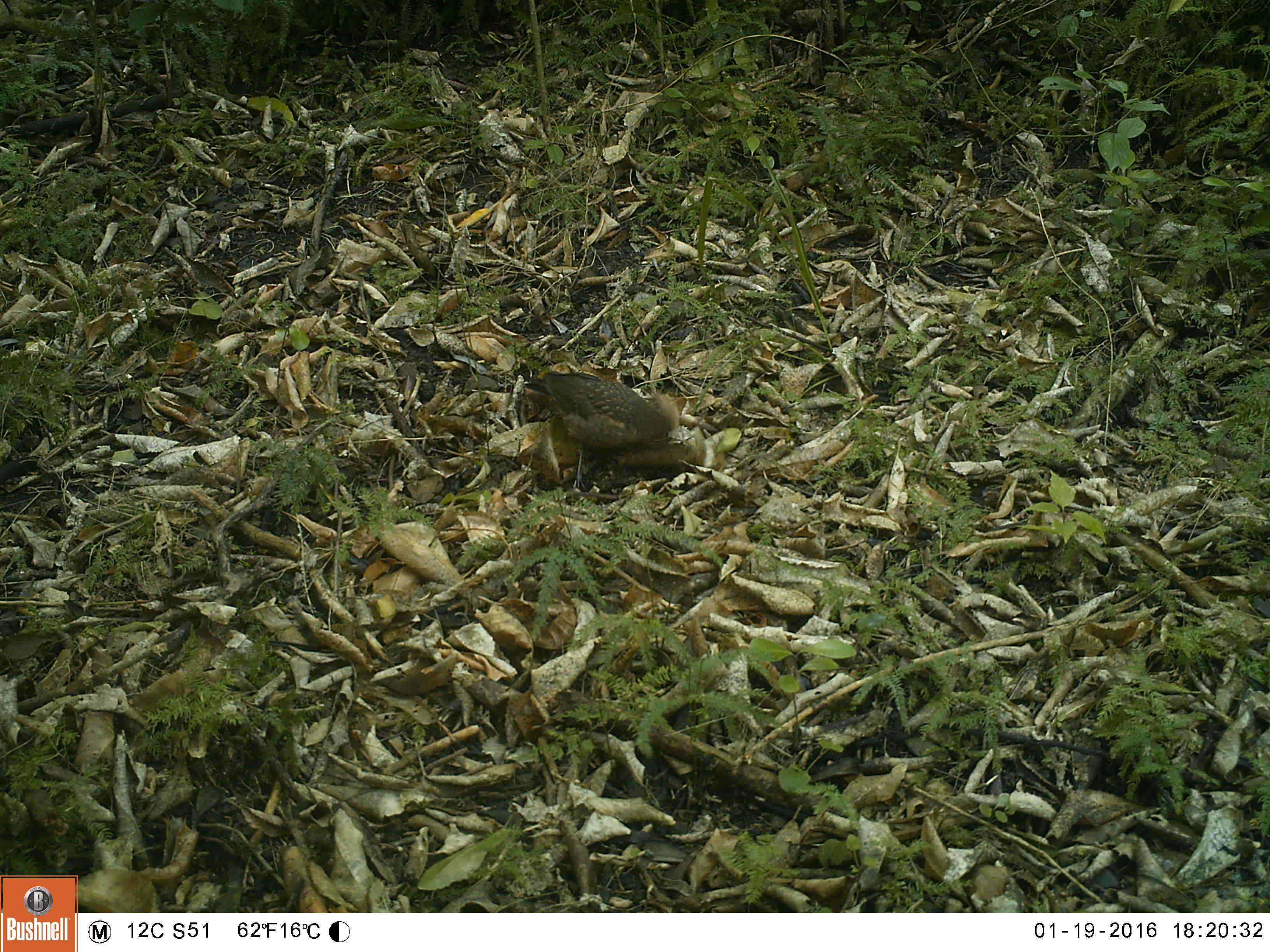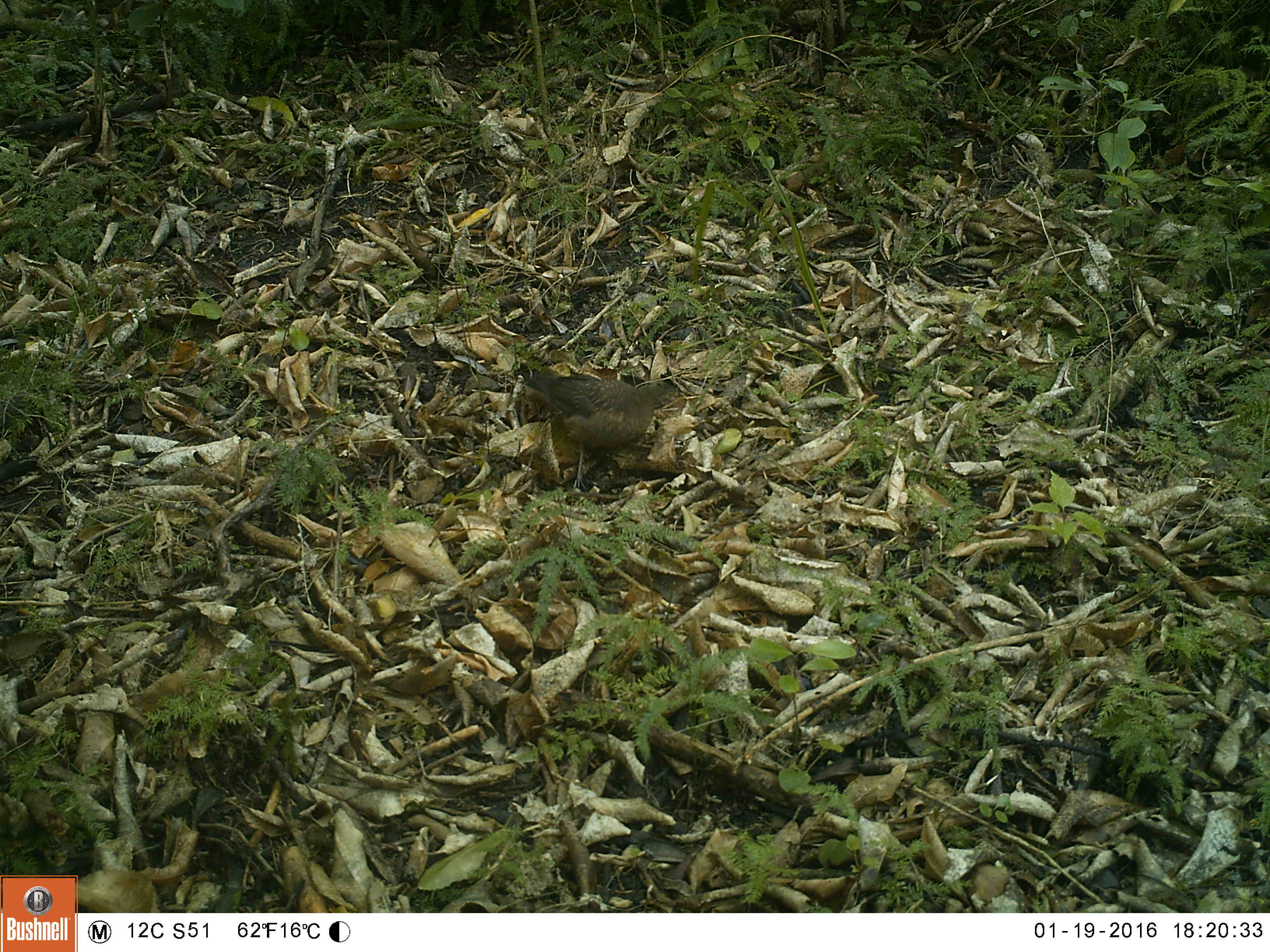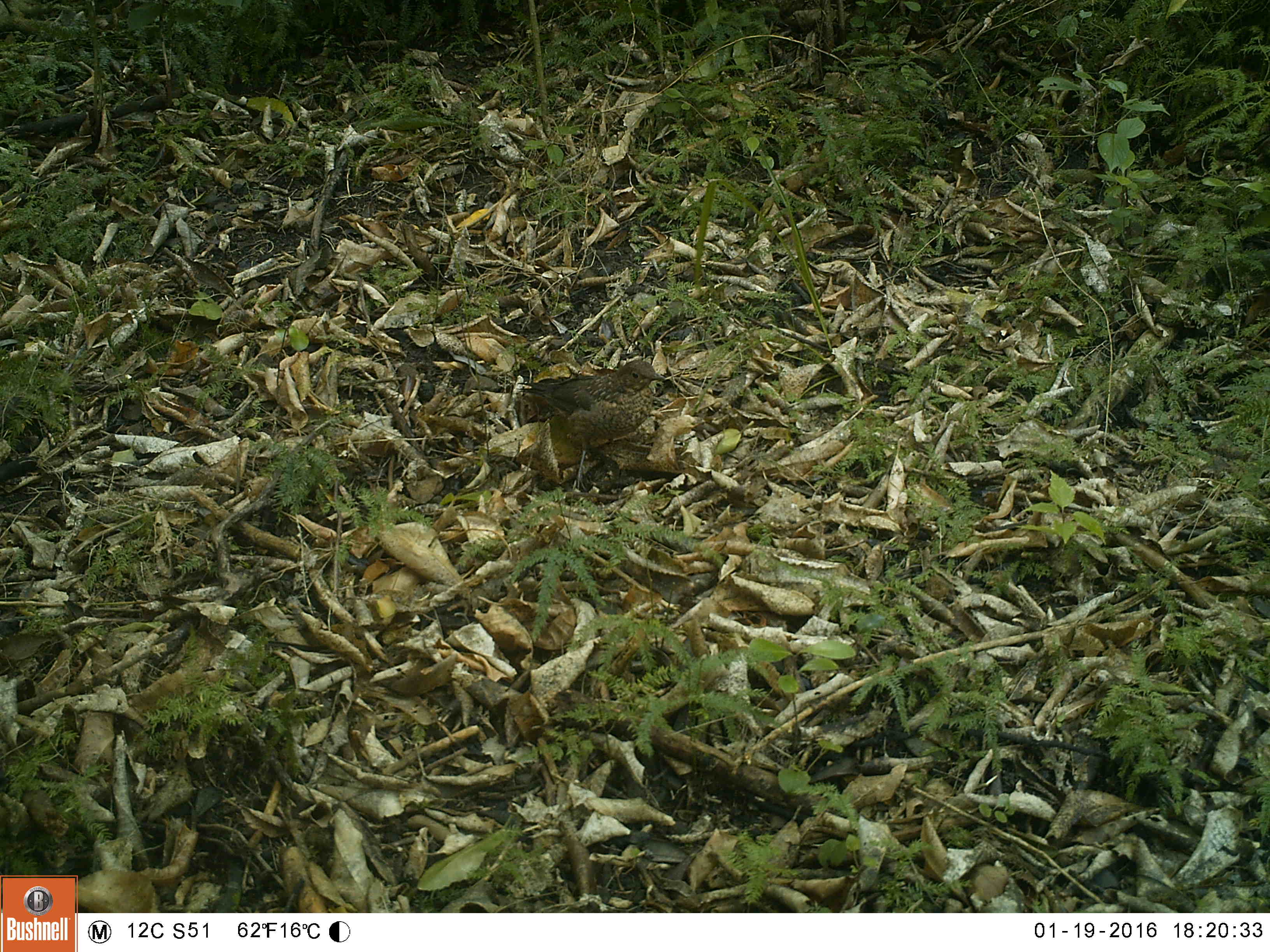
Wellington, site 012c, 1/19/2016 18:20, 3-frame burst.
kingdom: Animalia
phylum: Chordata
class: Aves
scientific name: Aves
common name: bird